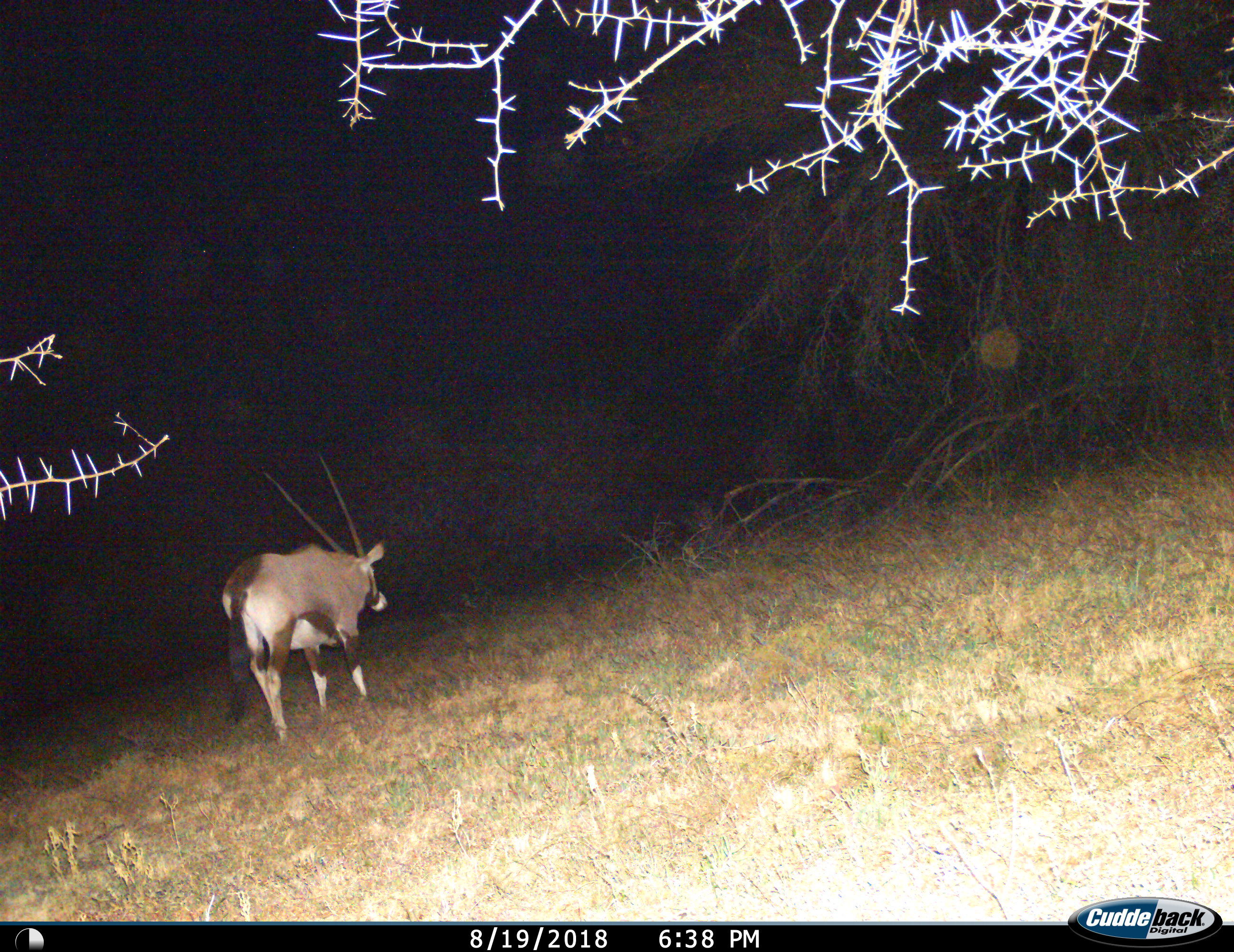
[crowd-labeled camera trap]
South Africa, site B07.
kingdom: Animalia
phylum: Chordata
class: Mammalia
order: Artiodactyla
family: Bovidae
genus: Oryx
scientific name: Oryx gazella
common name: gemsbok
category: gemsbokoryx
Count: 1.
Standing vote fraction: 30%.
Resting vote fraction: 0%.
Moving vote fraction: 70%.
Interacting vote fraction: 0%.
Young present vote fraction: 0%.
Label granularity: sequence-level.